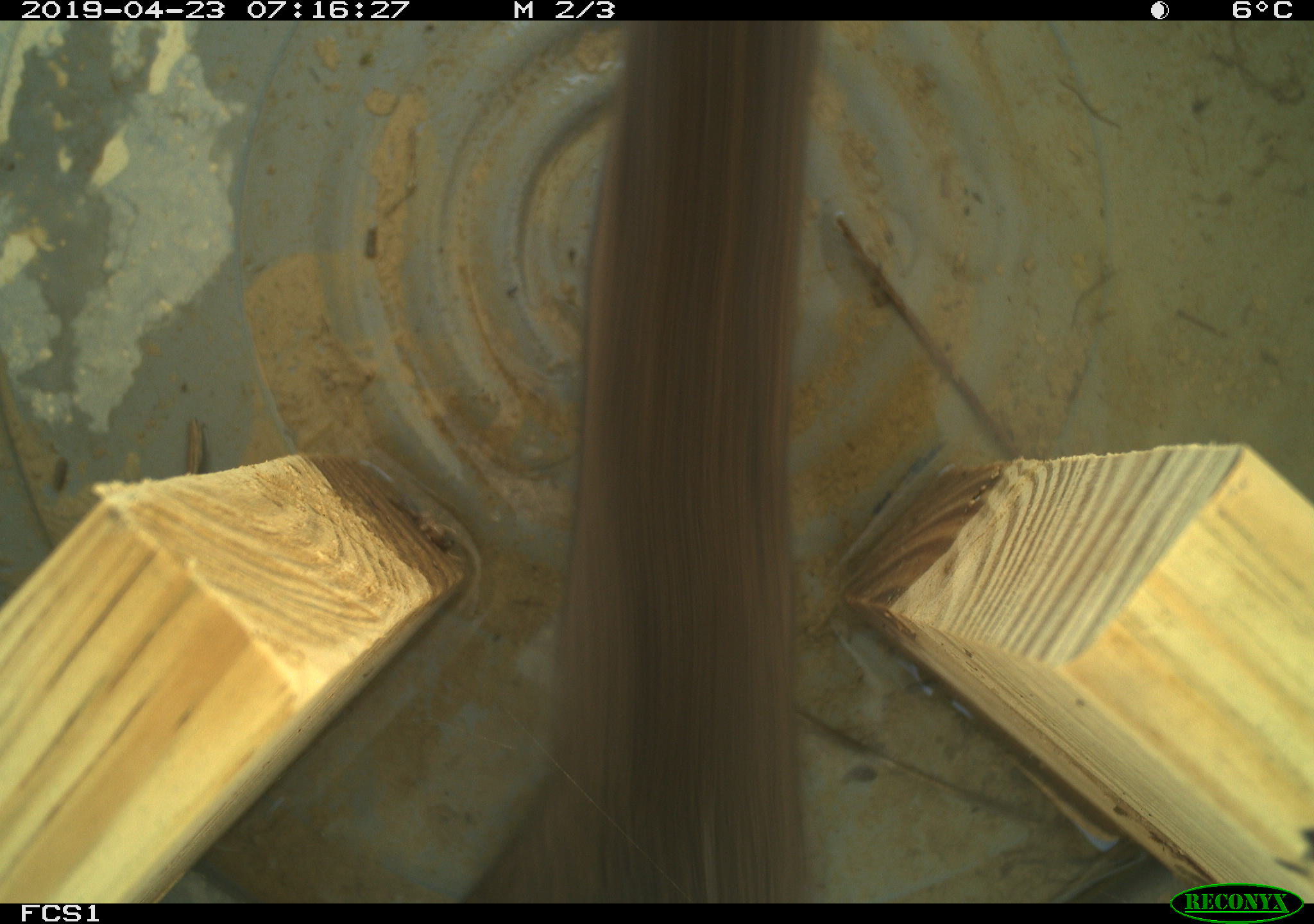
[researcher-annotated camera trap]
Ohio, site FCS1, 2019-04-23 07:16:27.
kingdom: Animalia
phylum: Chordata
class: Mammalia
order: Rodentia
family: Cricetidae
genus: Microtus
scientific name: Microtus pennsylvanicus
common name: meadow vole